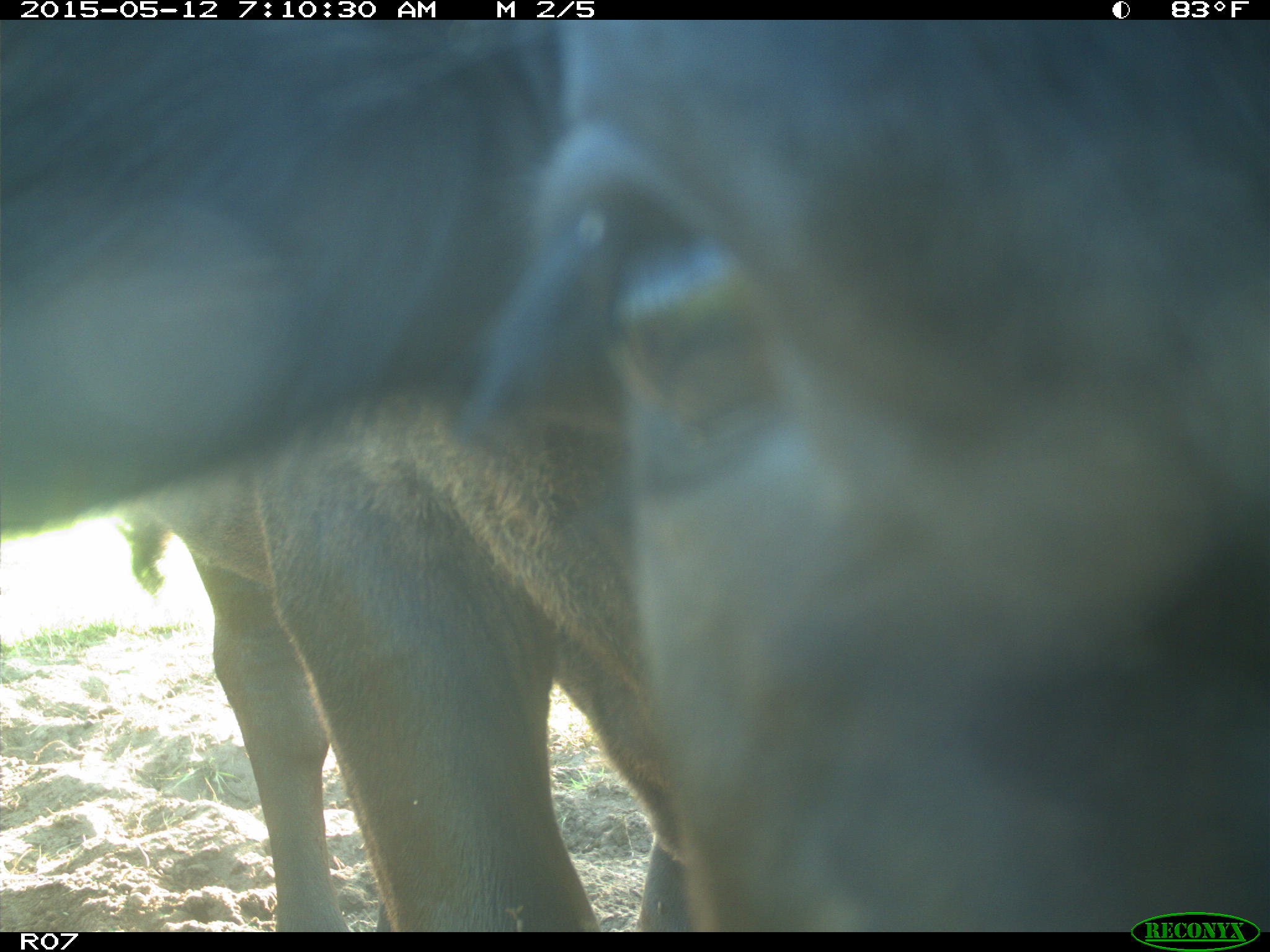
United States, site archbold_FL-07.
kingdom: Animalia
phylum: Chordata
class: Mammalia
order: Artiodactyla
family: Bovidae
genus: Bos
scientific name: Bos taurus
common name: domestic cow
Bos taurus (domestic cow).